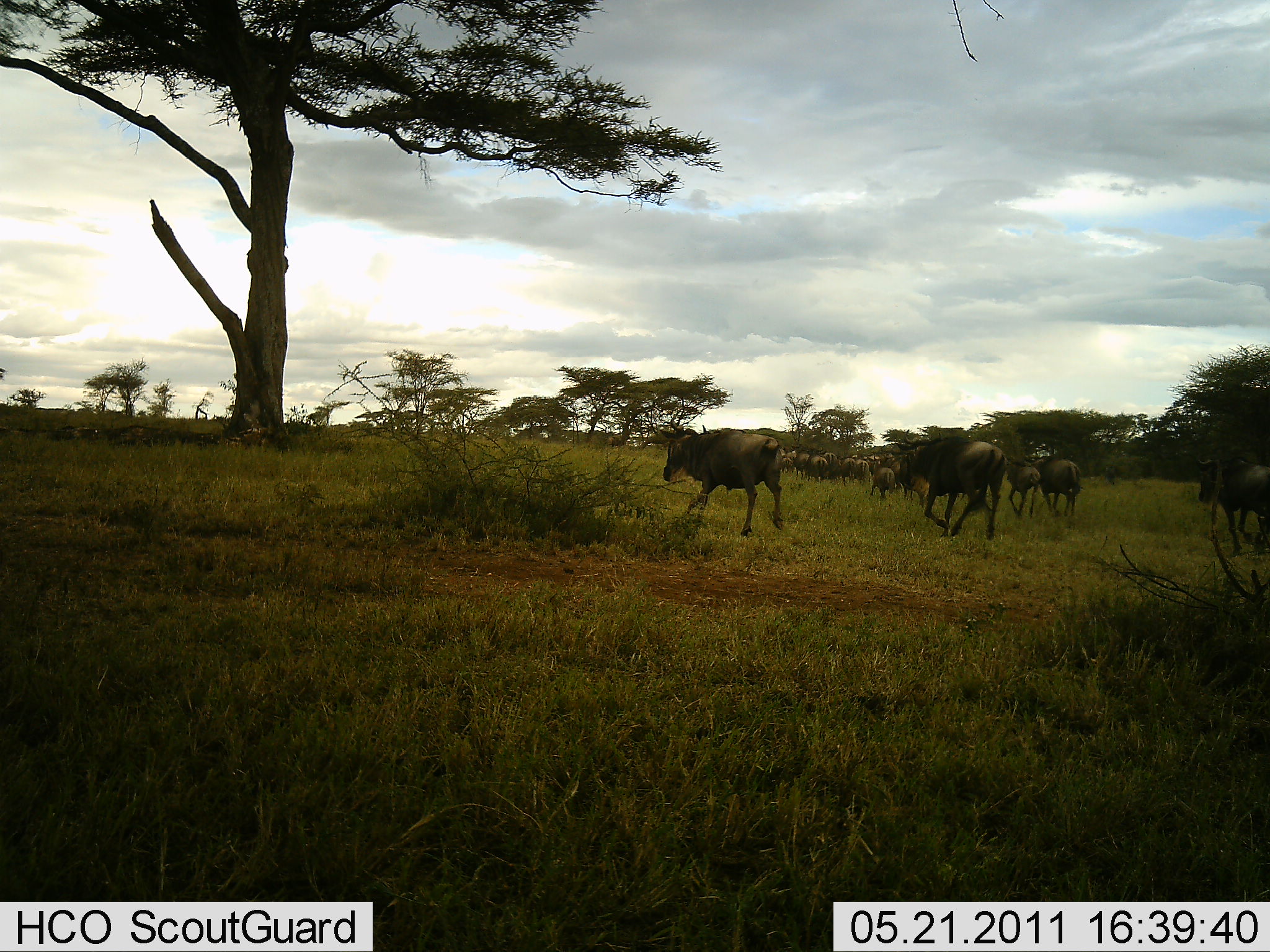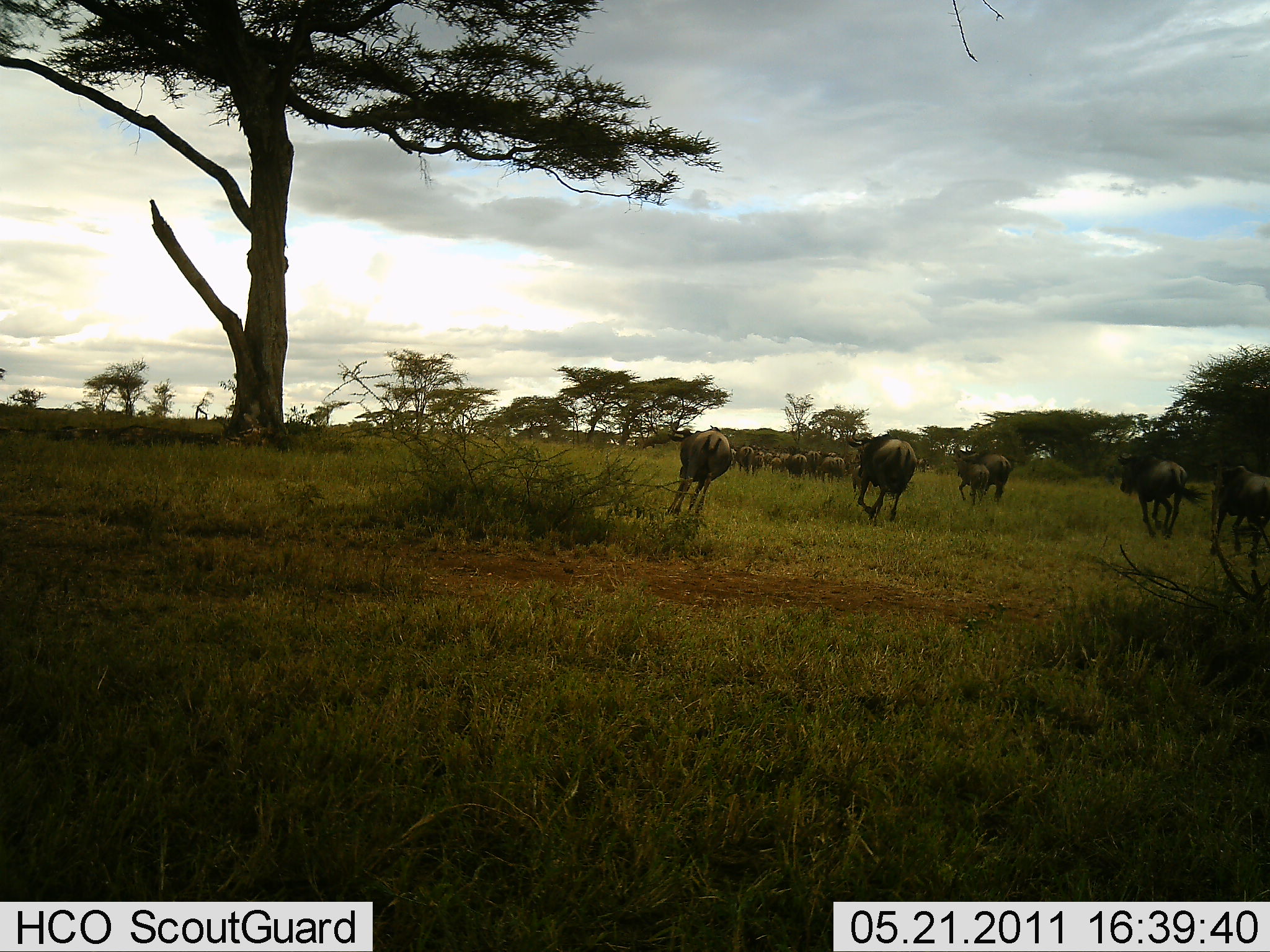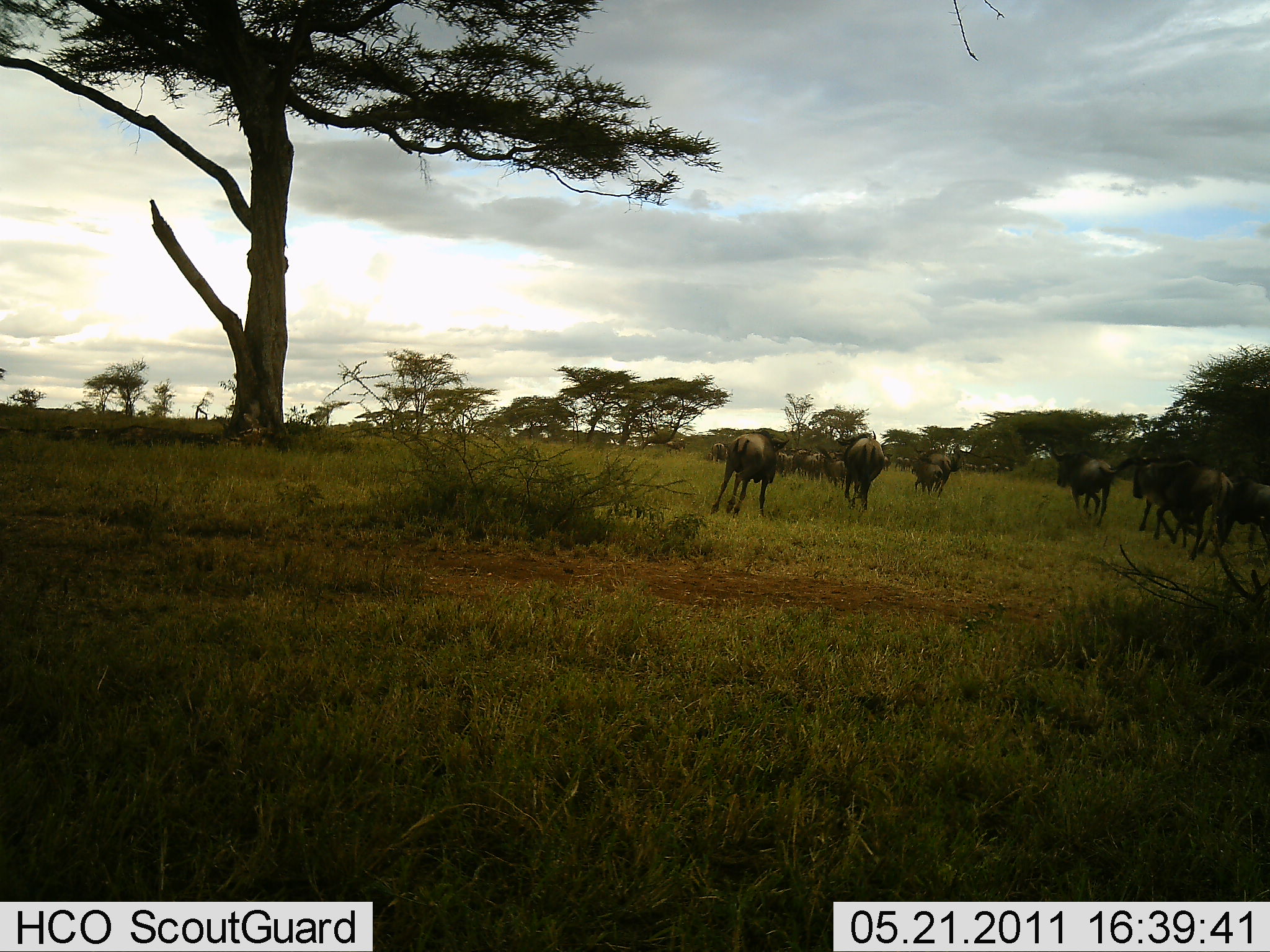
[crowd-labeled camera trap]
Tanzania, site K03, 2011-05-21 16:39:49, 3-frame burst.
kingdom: Animalia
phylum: Chordata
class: Mammalia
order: Artiodactyla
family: Bovidae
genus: Connochaetes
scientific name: Connochaetes taurinus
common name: blue wildebeest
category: wildebeest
Wildebeest (blue wildebeest) (Connochaetes taurinus), count 11-50. Behavior (volunteer vote fractions): standing 9%, resting 0%, moving 100%, interacting 0%. Young present (vote fraction): 9%. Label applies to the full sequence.